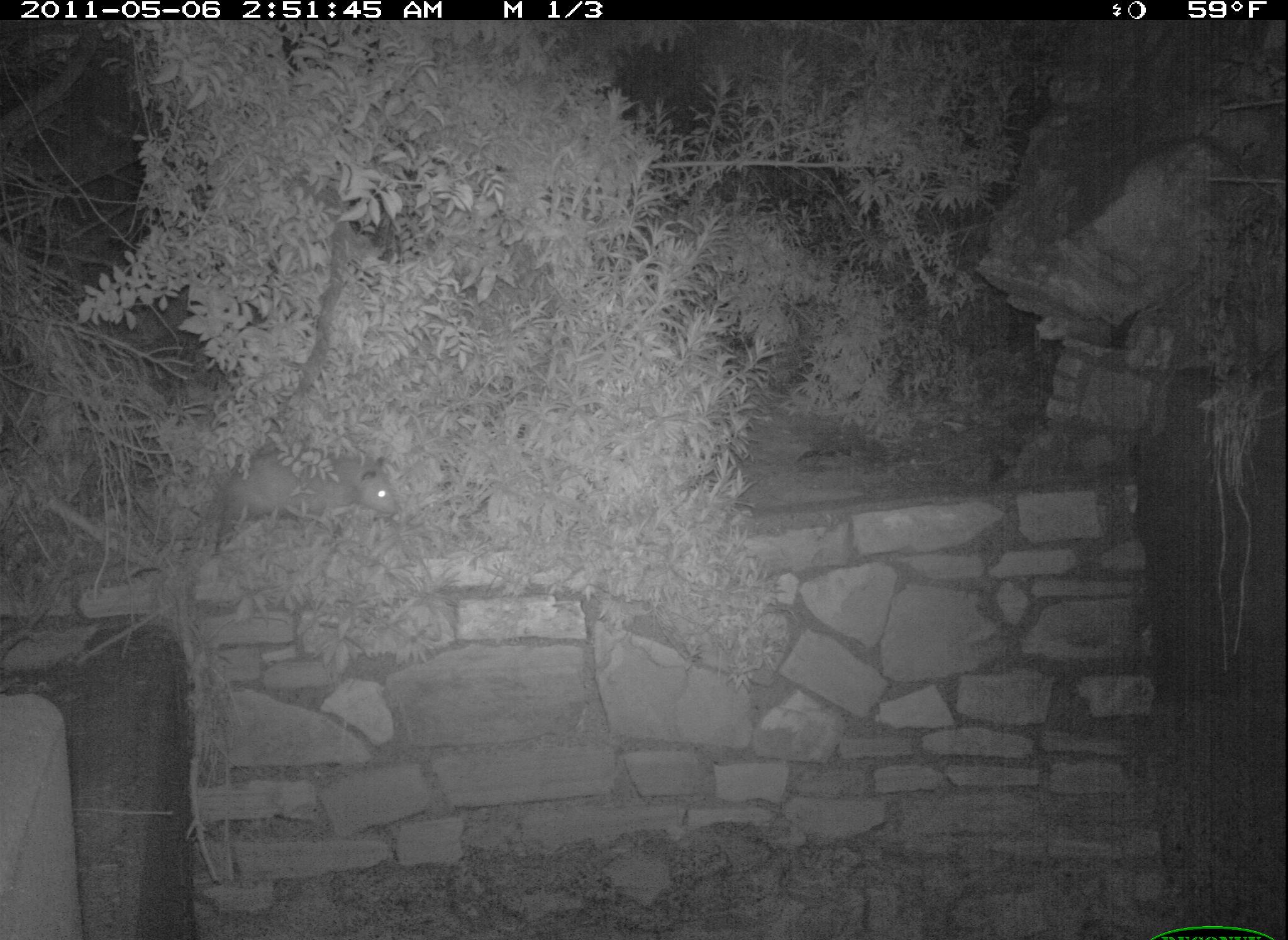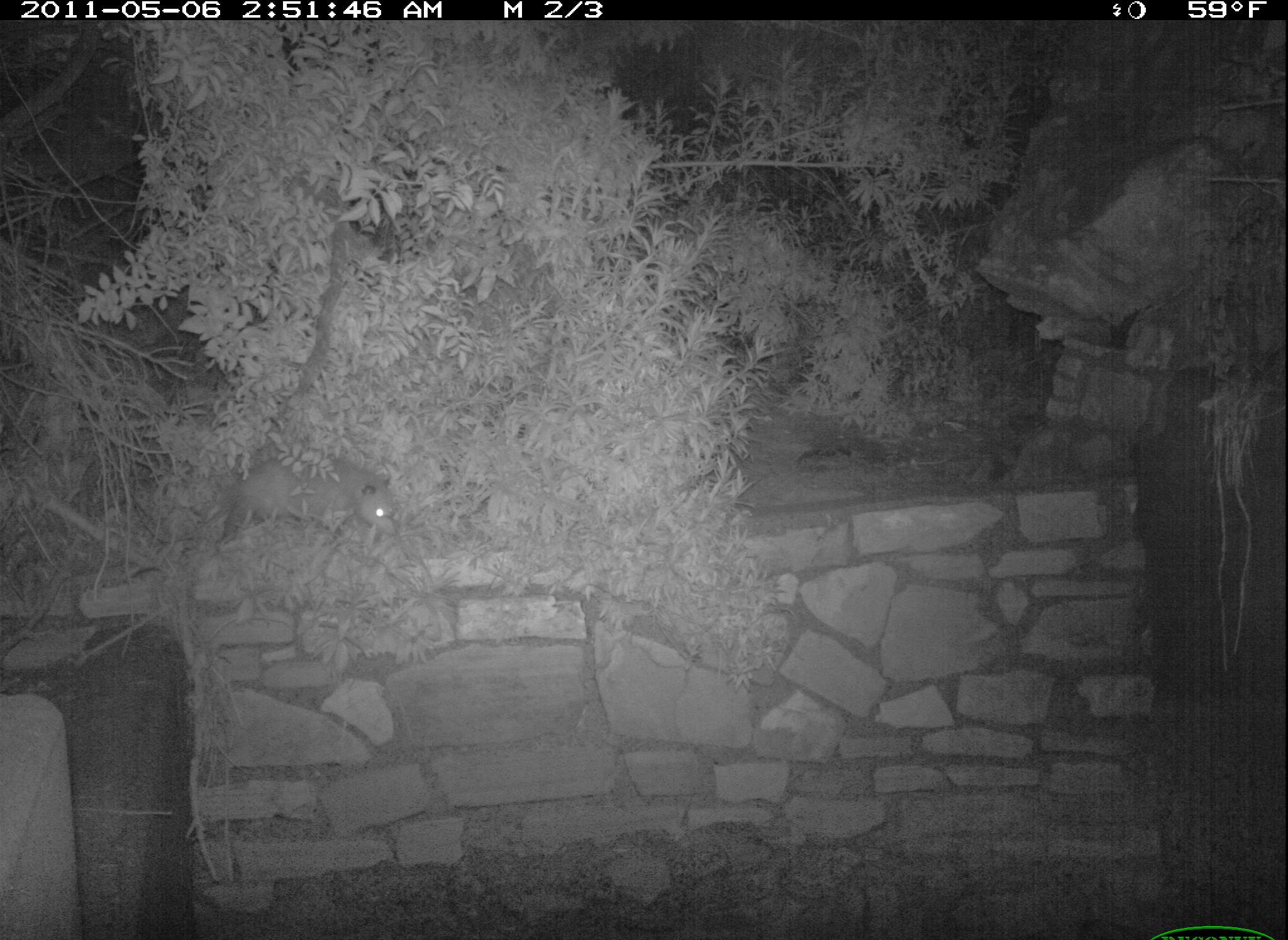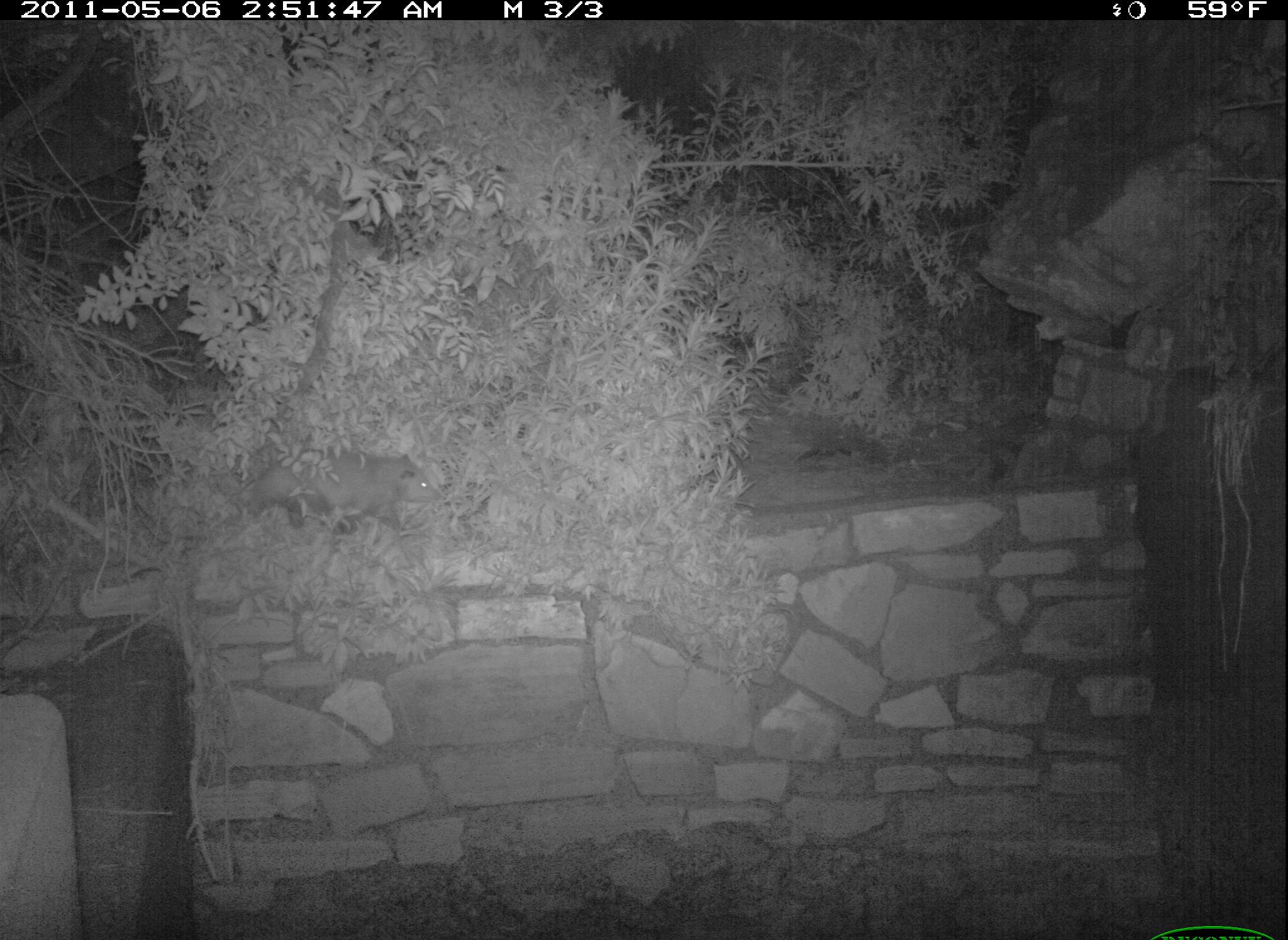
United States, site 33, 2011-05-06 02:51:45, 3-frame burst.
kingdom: Animalia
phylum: Chordata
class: Mammalia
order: Didelphimorphia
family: Didelphidae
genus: Didelphis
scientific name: Didelphis virginiana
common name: virginia opossum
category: opossum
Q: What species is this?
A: Opossum (virginia opossum) (Didelphis virginiana).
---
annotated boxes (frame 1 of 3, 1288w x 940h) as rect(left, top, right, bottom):
opossum: rect(188, 428, 427, 570)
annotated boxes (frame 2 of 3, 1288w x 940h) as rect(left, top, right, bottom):
opossum: rect(192, 437, 425, 572)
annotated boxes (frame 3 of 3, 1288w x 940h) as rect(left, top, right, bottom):
opossum: rect(224, 443, 456, 544)